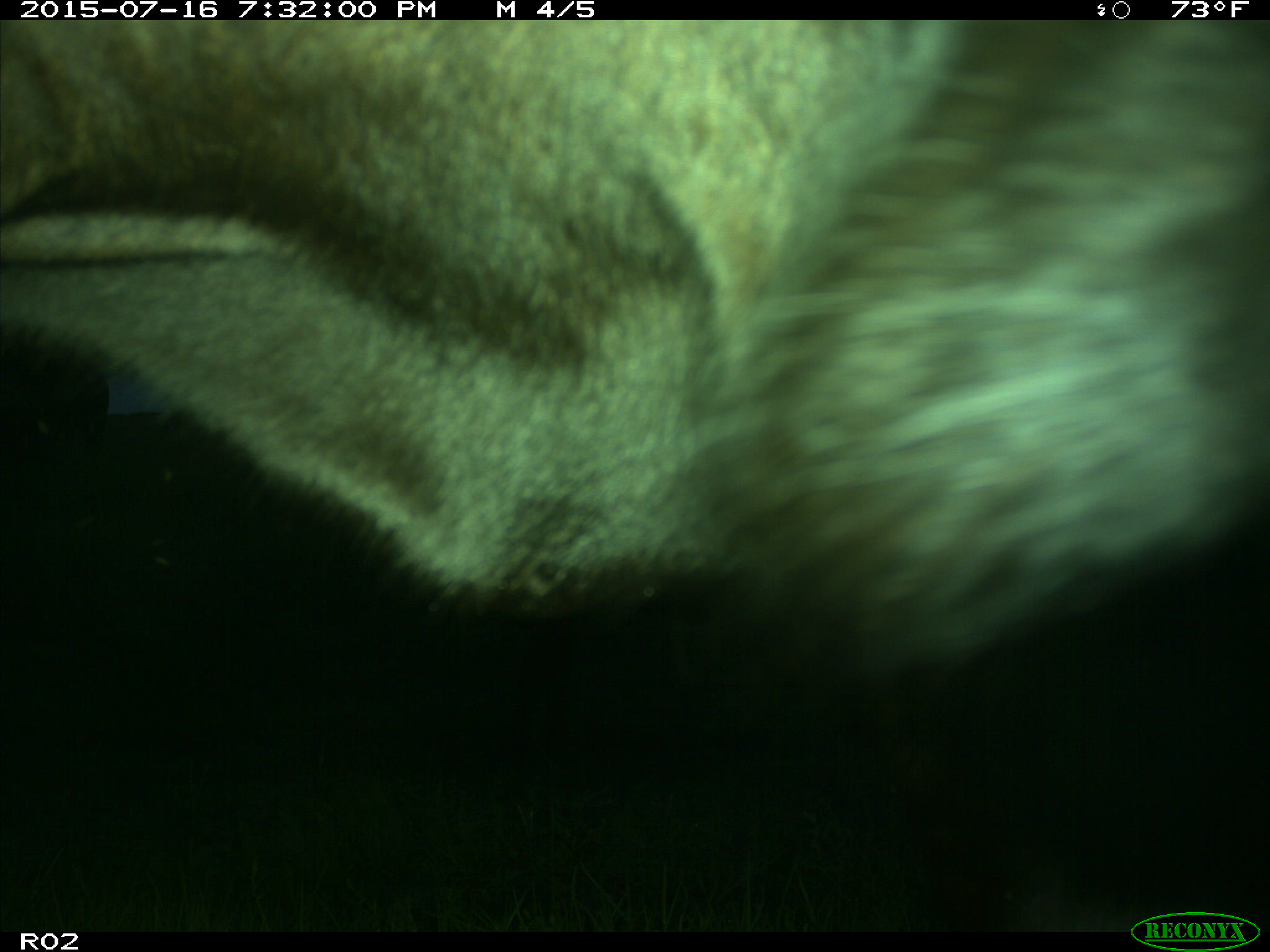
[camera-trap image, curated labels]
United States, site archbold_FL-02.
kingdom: Animalia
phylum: Chordata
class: Mammalia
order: Artiodactyla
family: Bovidae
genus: Bos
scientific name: Bos taurus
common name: domestic cow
Bos taurus (domestic cow).